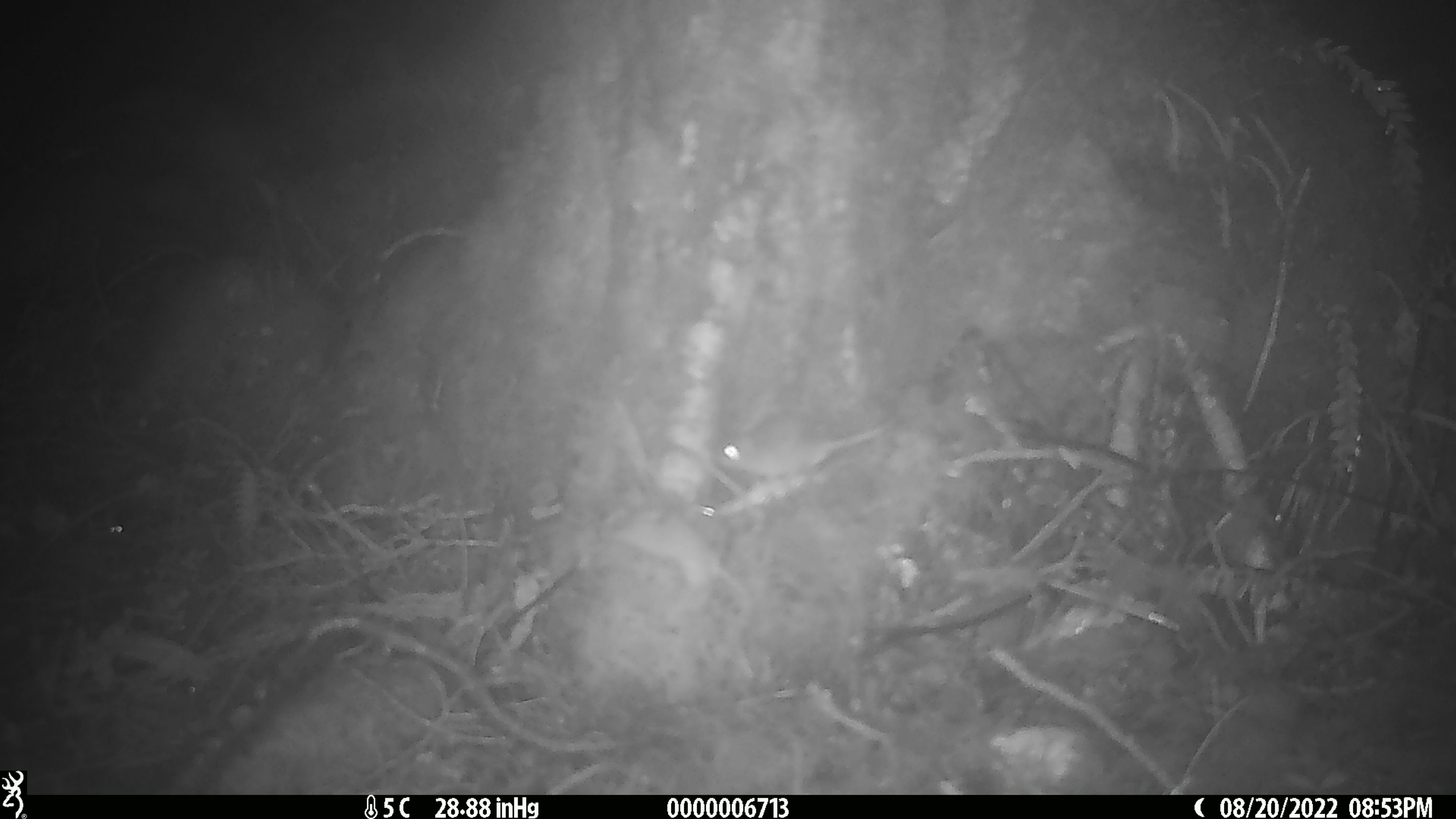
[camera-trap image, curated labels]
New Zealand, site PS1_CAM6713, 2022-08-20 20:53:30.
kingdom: Animalia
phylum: Chordata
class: Mammalia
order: Rodentia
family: Muridae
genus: Mus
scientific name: Mus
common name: mouse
Mouse (Mus).